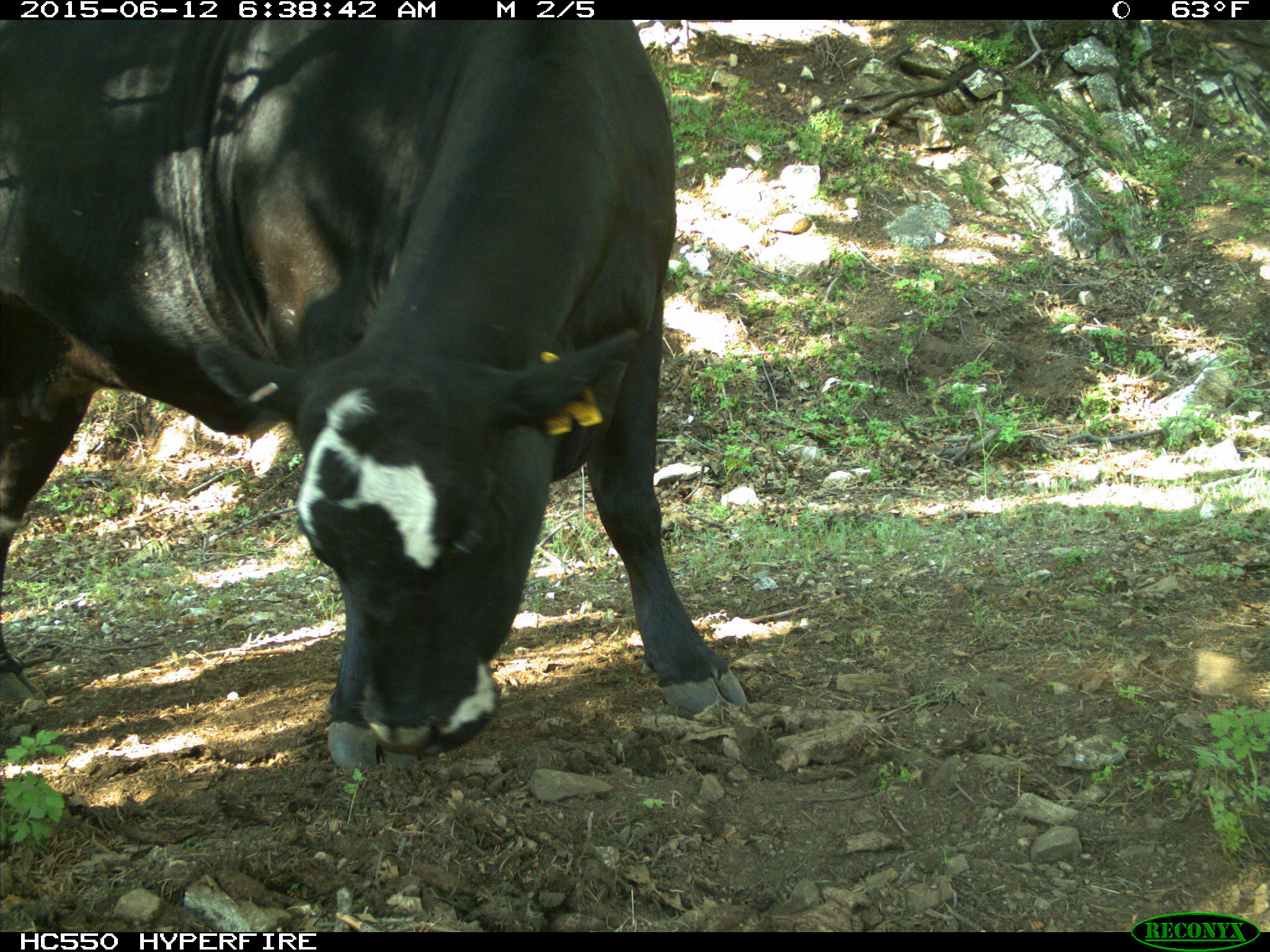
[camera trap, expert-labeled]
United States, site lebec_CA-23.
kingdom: Animalia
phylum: Chordata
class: Mammalia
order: Artiodactyla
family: Bovidae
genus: Bos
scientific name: Bos taurus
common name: domestic cow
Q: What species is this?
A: Bos taurus (domestic cow).